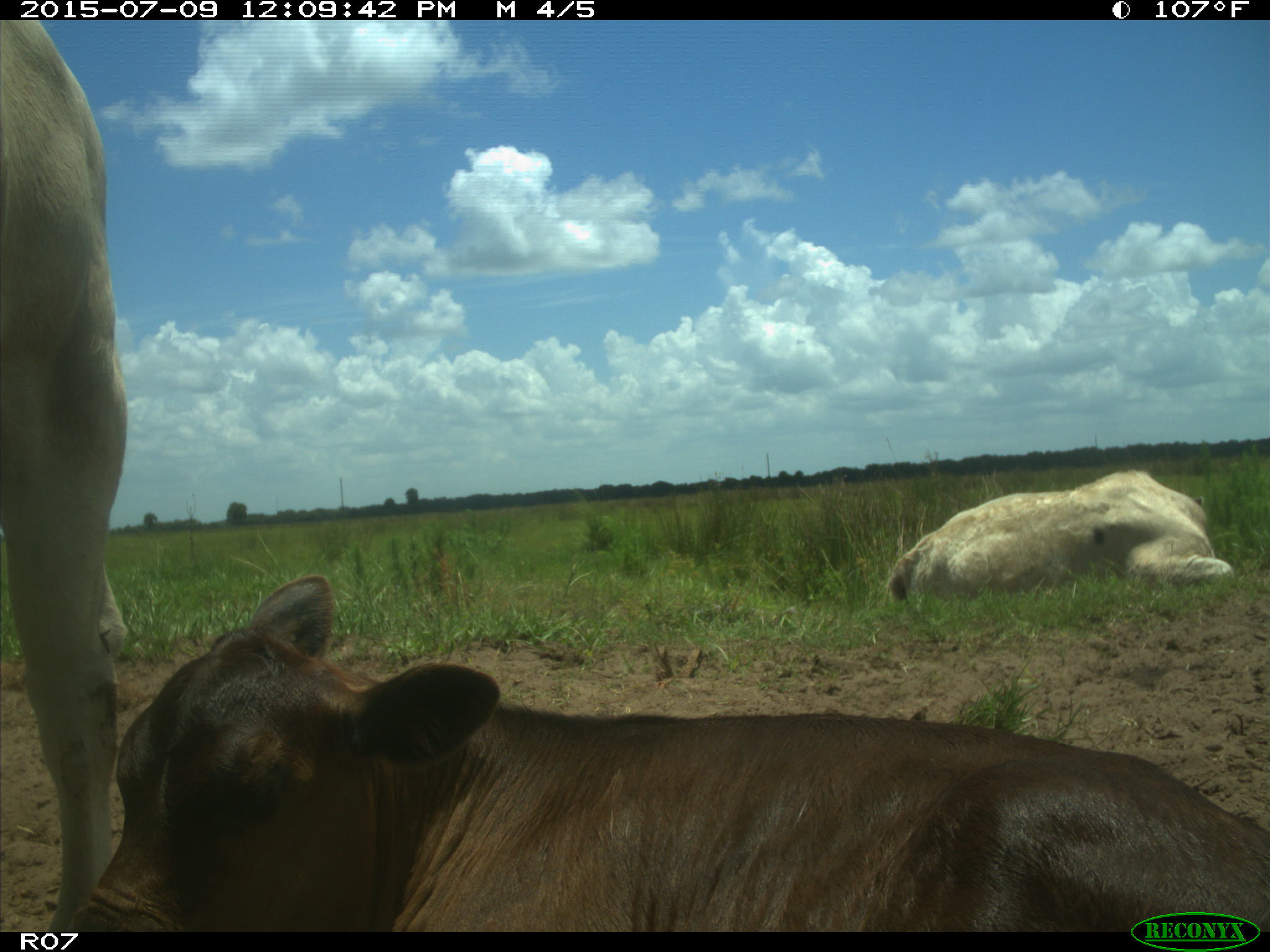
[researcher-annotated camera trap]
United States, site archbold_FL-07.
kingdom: Animalia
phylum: Chordata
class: Mammalia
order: Artiodactyla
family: Bovidae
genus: Bos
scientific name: Bos taurus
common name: domestic cow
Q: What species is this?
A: Bos taurus (domestic cow).